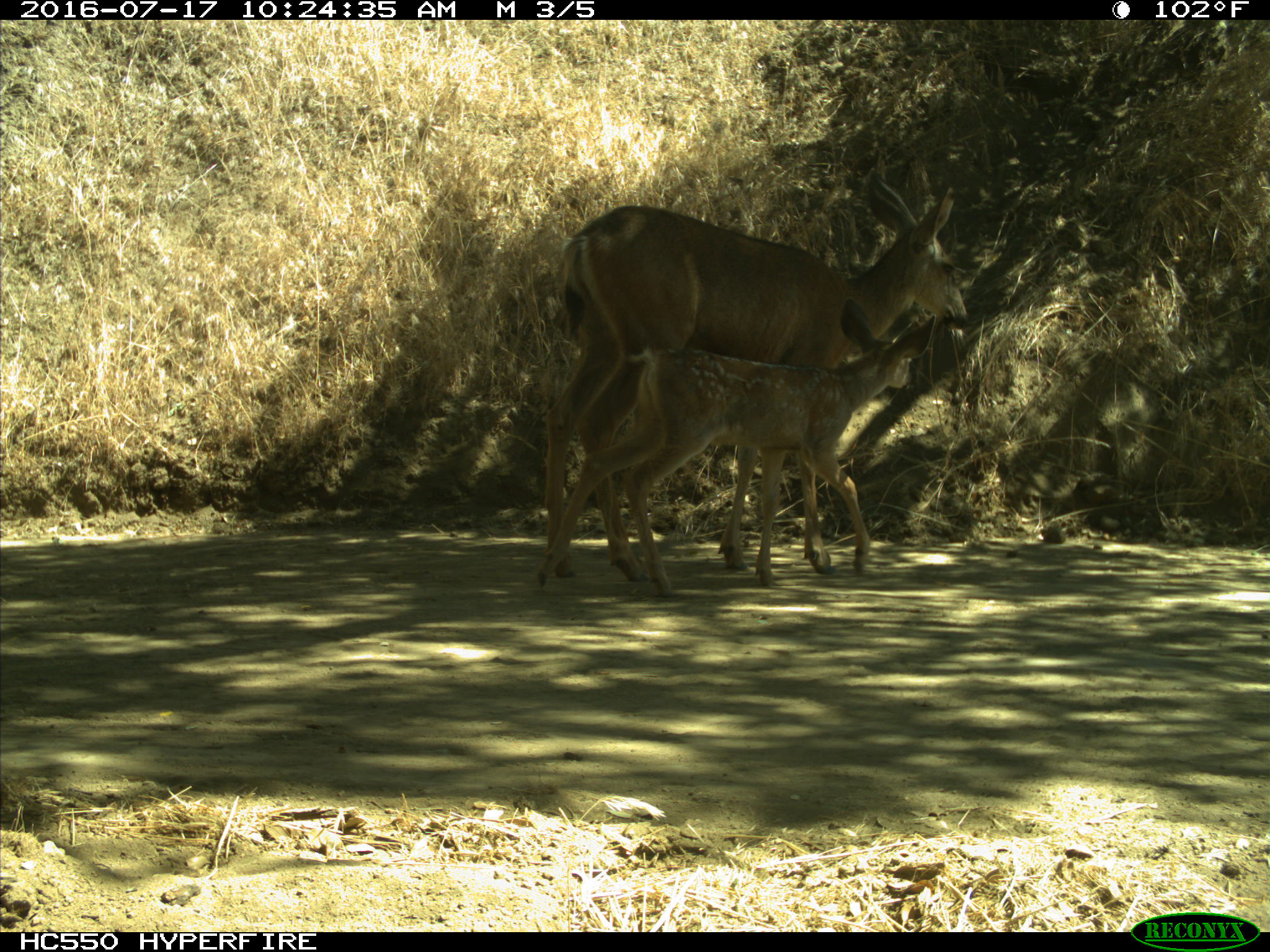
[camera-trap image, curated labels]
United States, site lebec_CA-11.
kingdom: Animalia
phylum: Chordata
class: Mammalia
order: Artiodactyla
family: Cervidae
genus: Odocoileus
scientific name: Odocoileus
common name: deer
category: unidentified deer